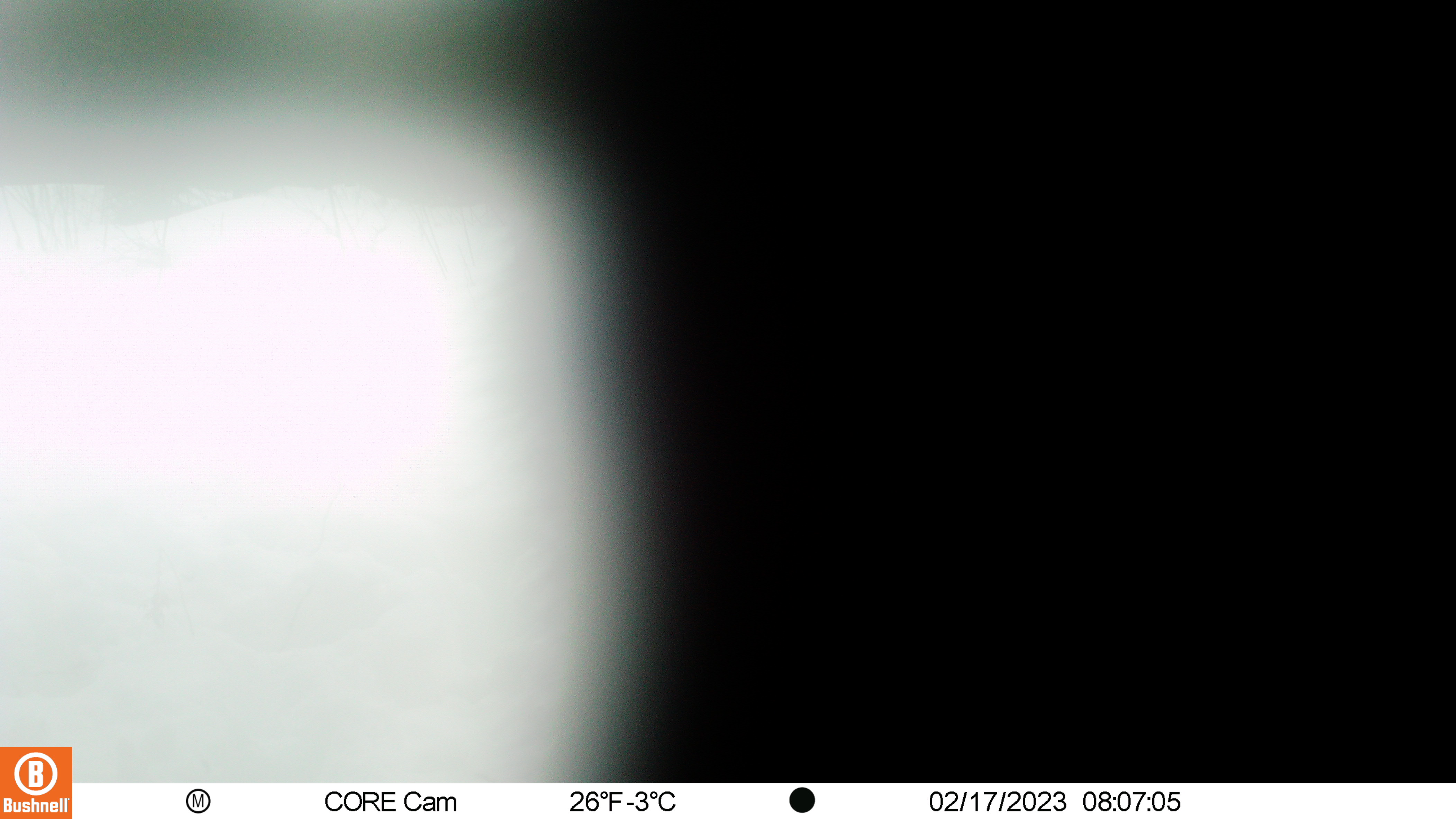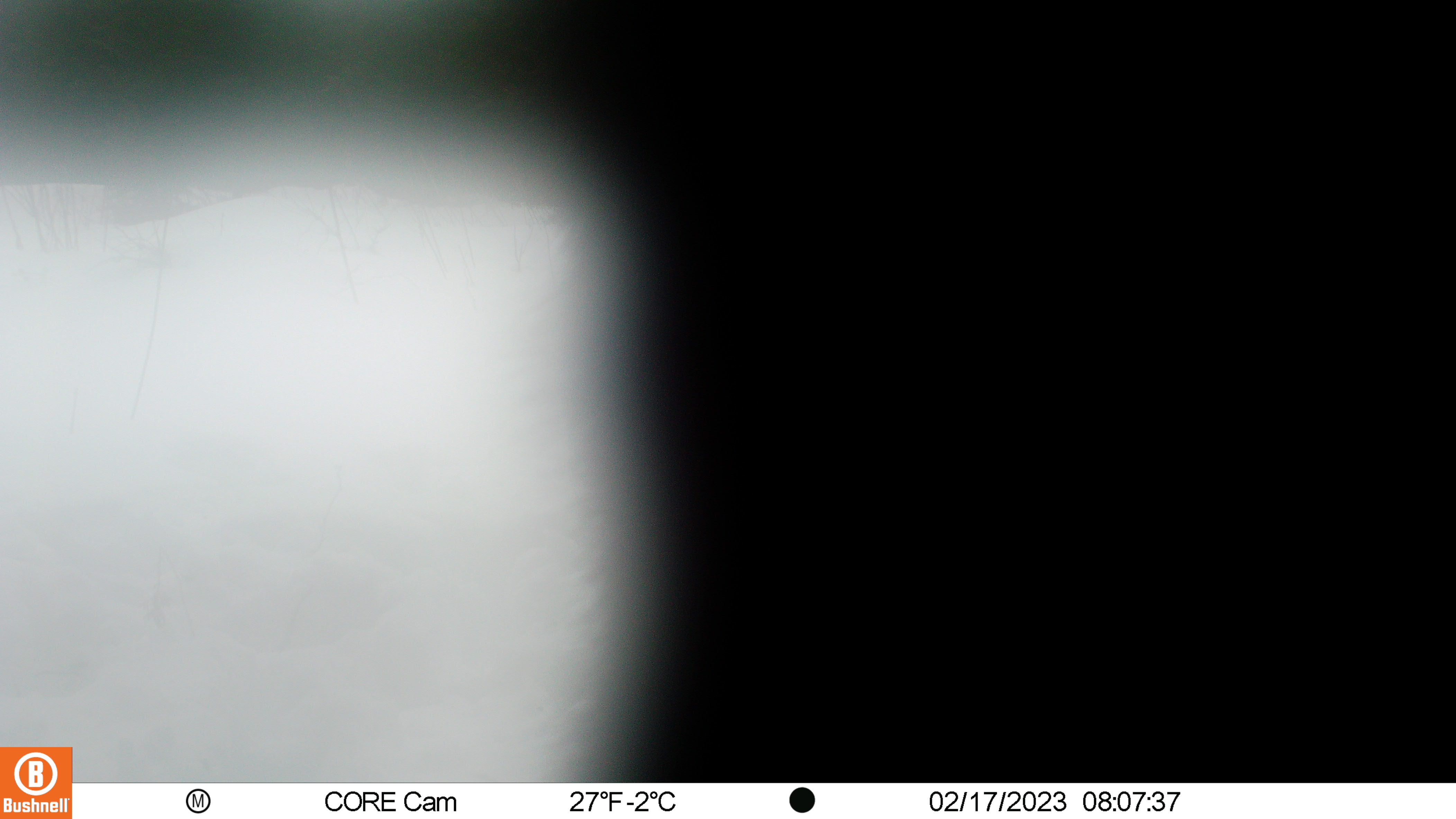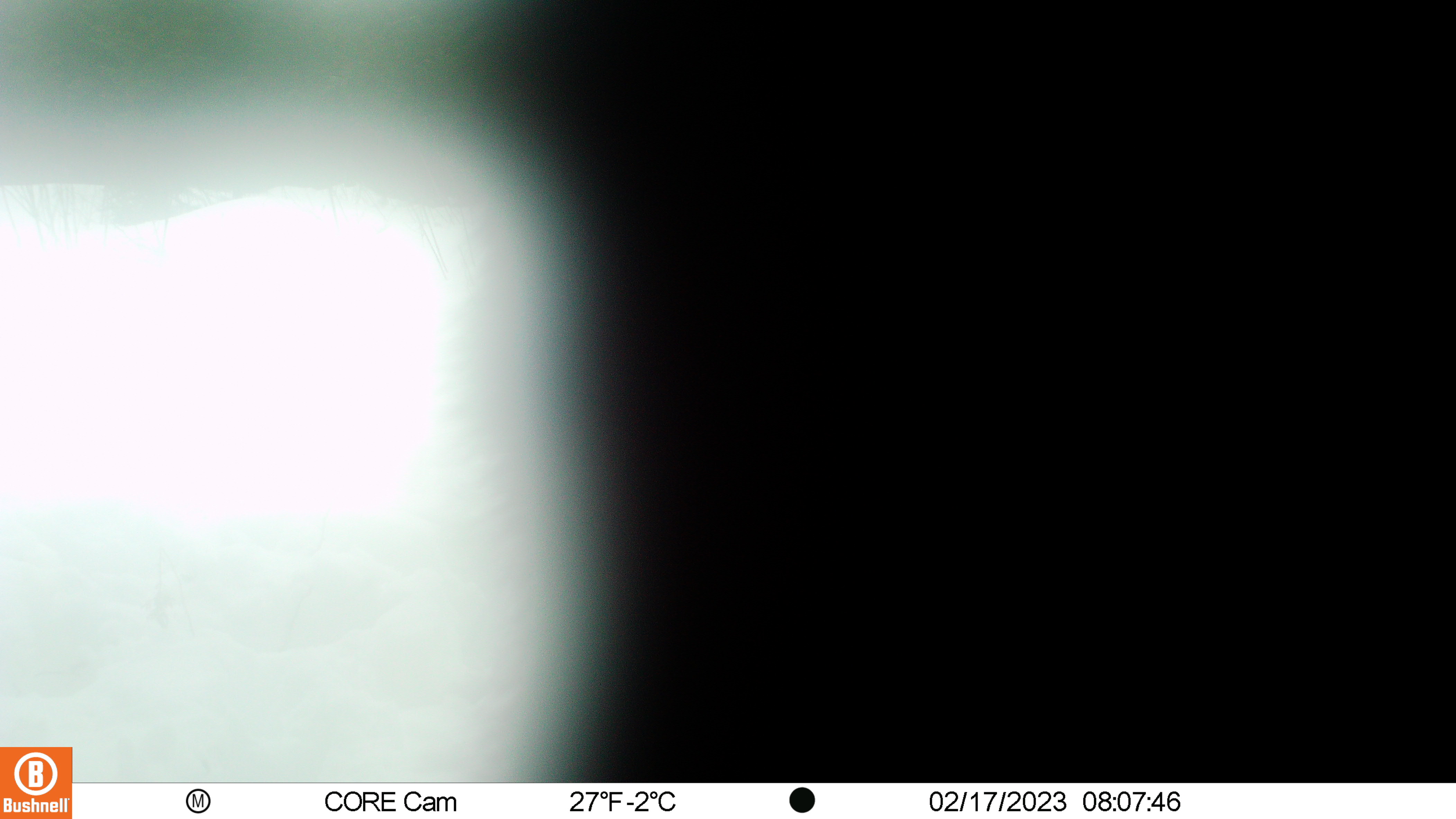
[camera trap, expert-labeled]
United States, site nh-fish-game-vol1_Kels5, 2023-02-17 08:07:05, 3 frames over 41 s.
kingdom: Animalia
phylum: Chordata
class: Mammalia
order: Artiodactyla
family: Cervidae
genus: Alces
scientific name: Alces alces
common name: moose